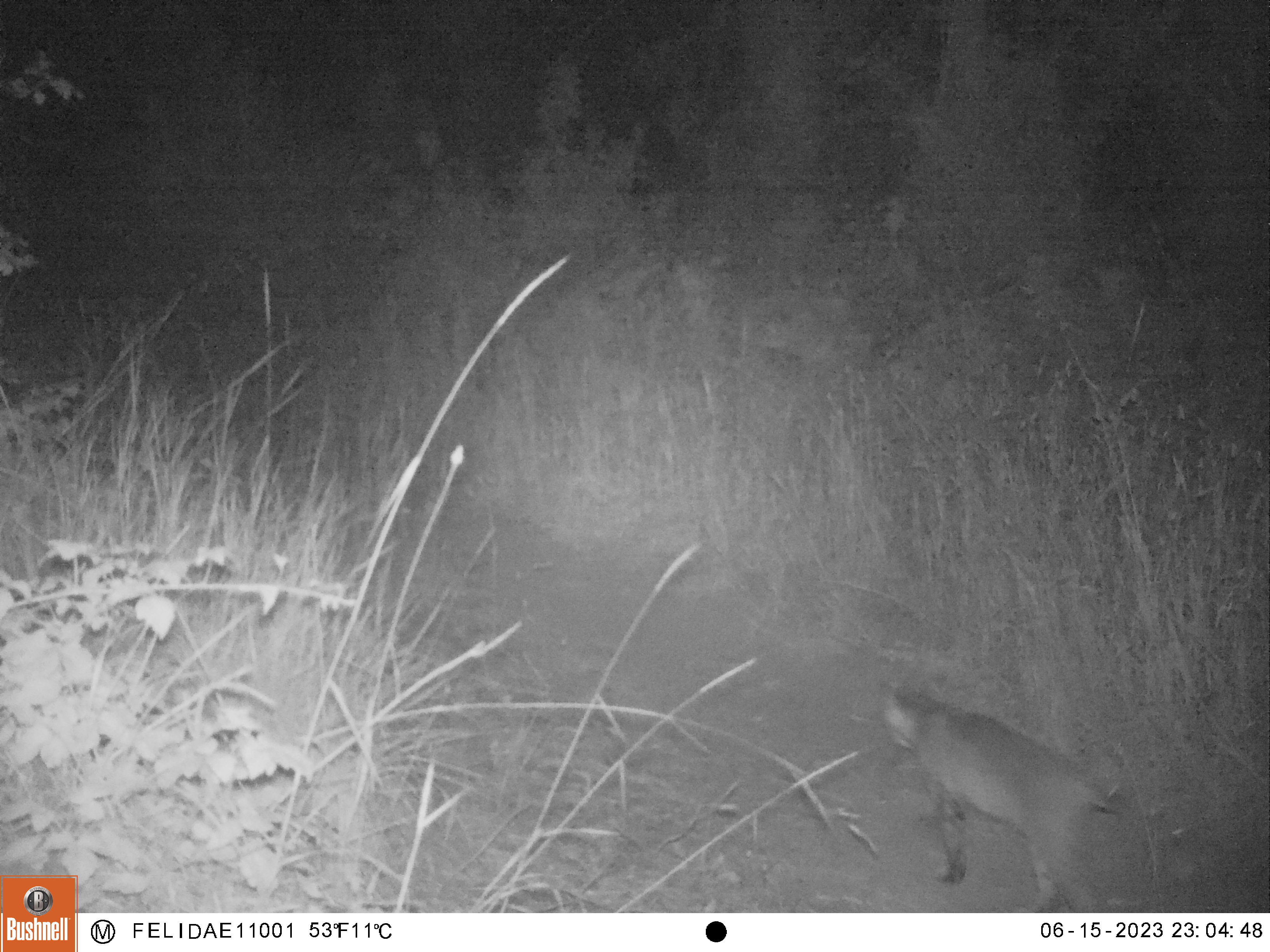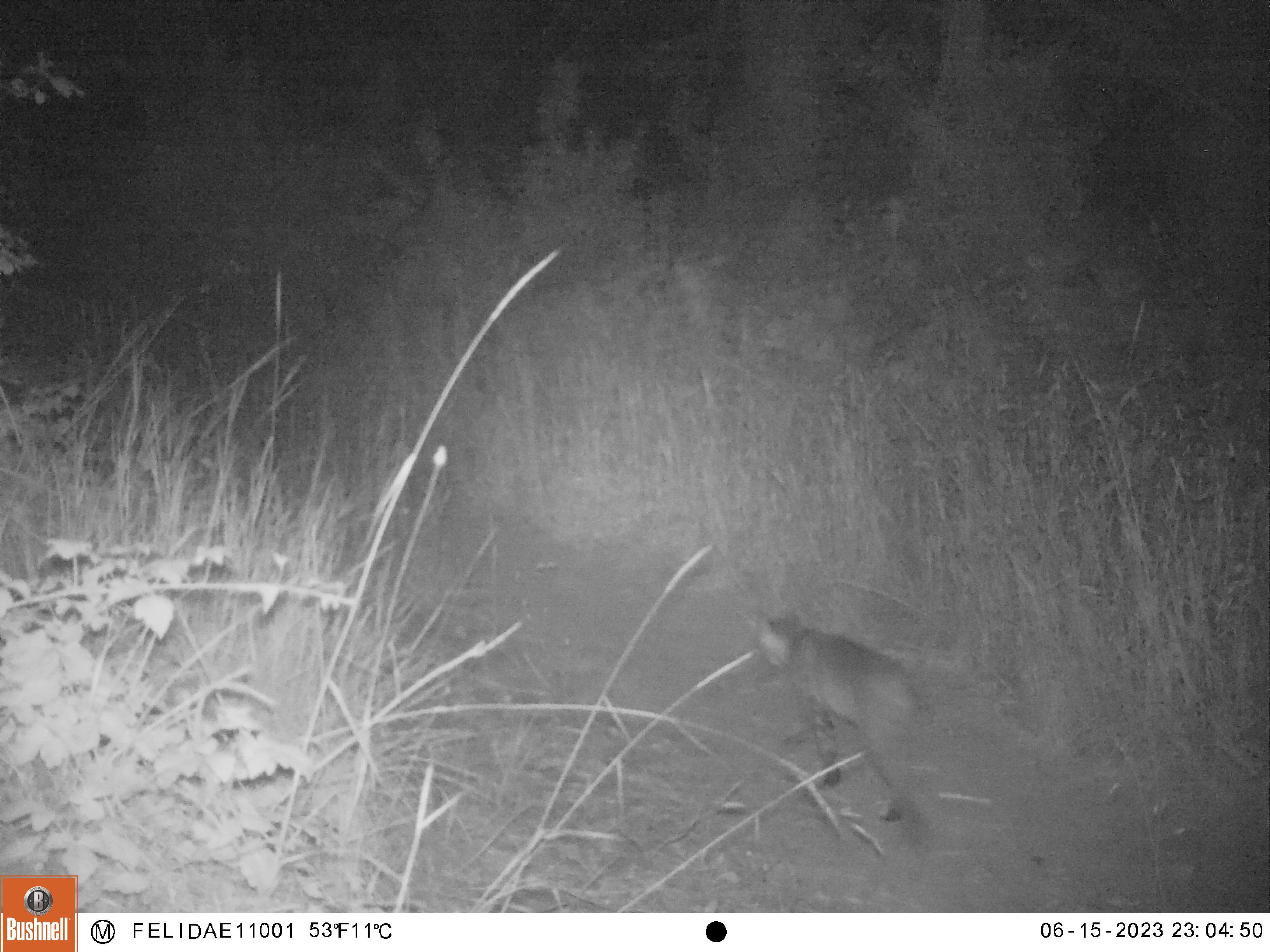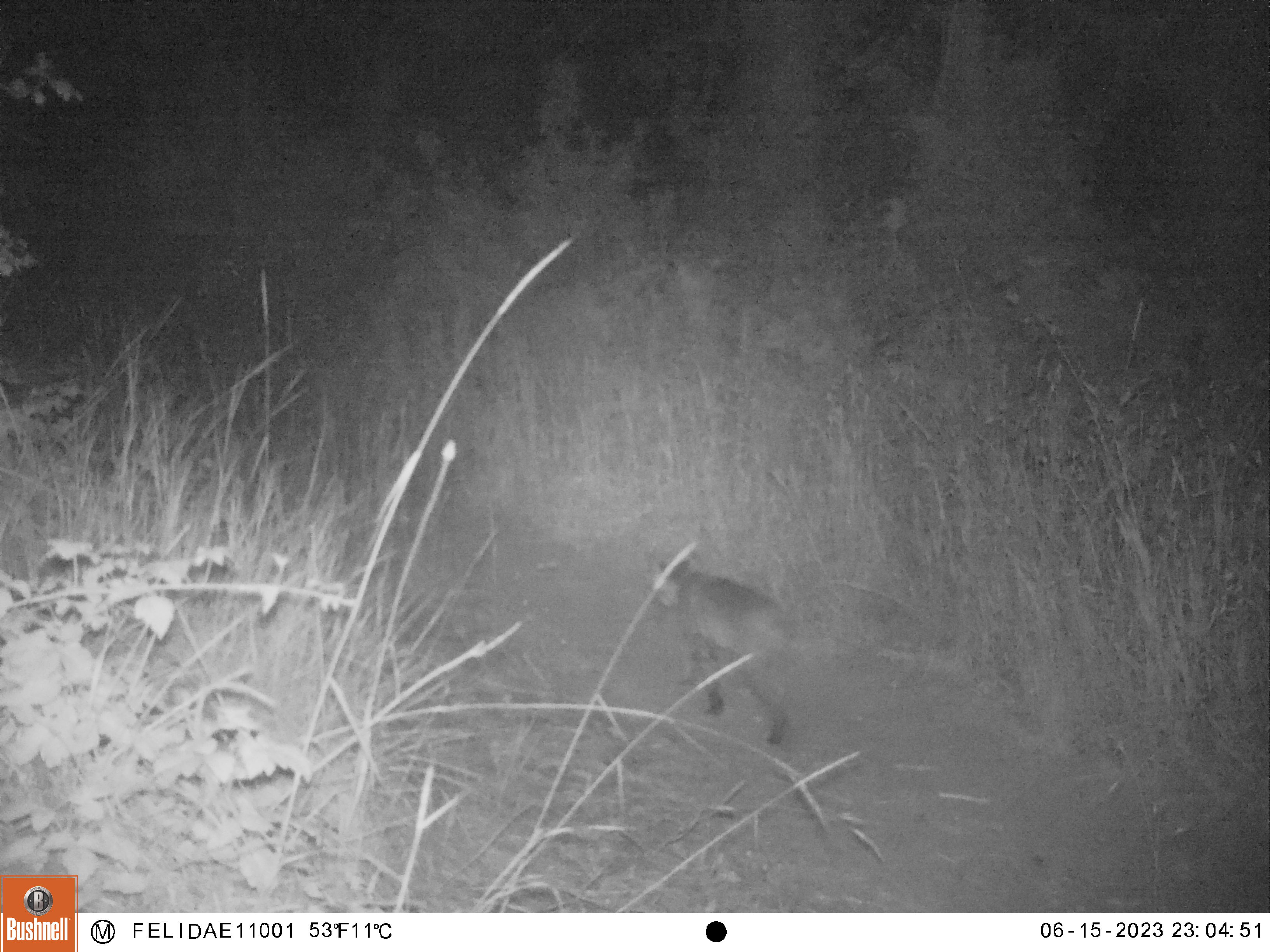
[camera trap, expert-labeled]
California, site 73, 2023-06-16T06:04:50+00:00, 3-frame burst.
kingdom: Animalia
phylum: Chordata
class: Mammalia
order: Carnivora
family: Felidae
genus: Lynx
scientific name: Lynx rufus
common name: bobcat